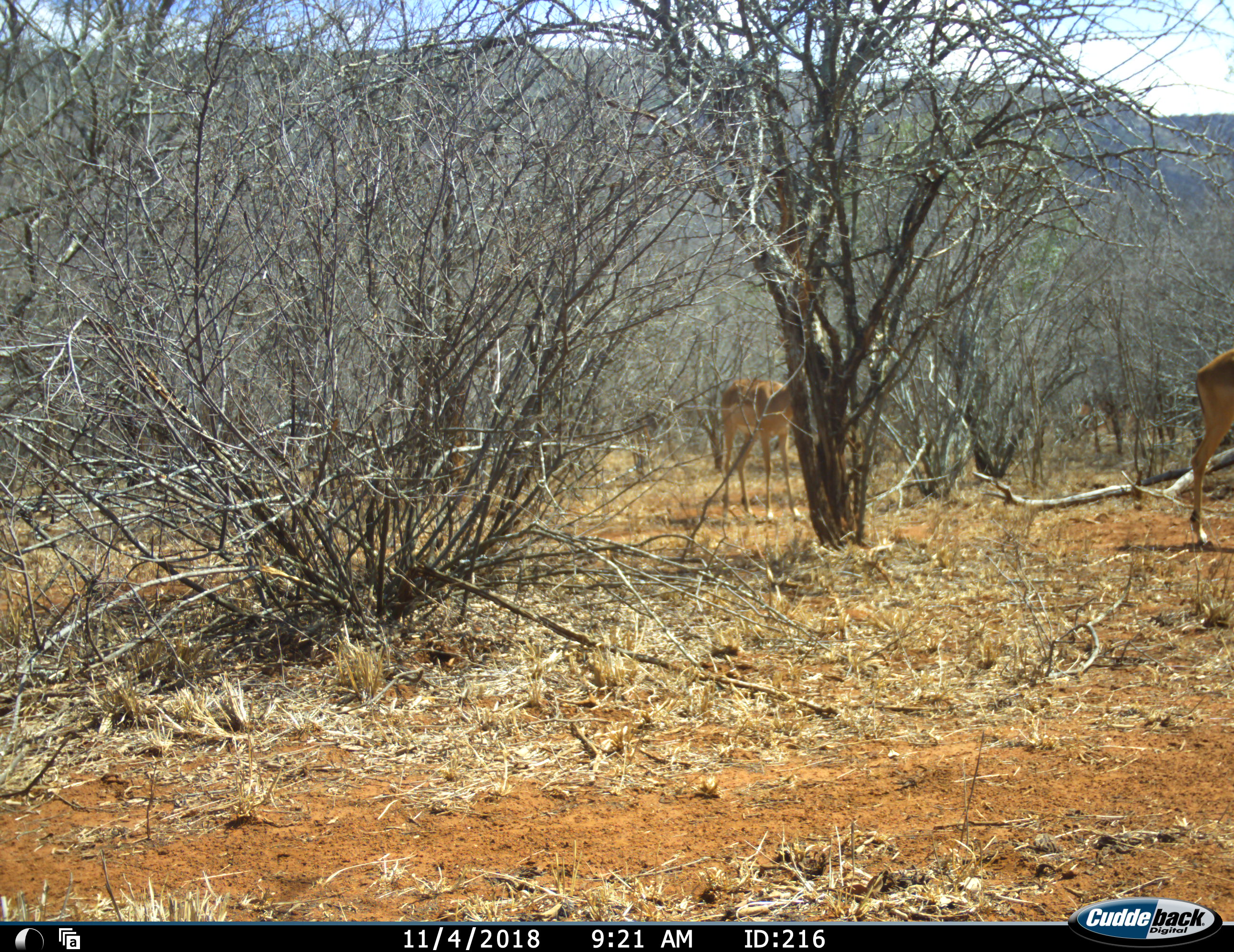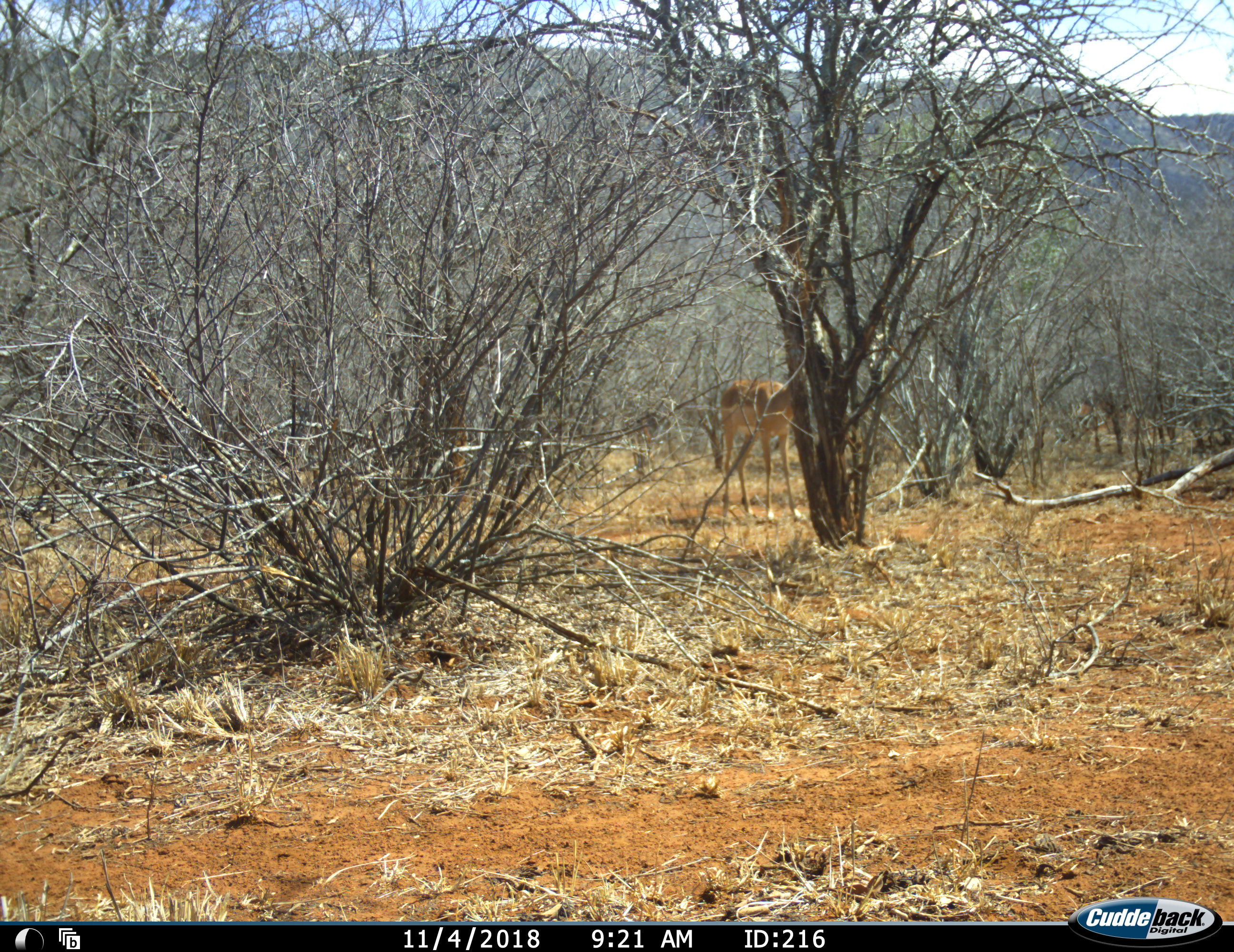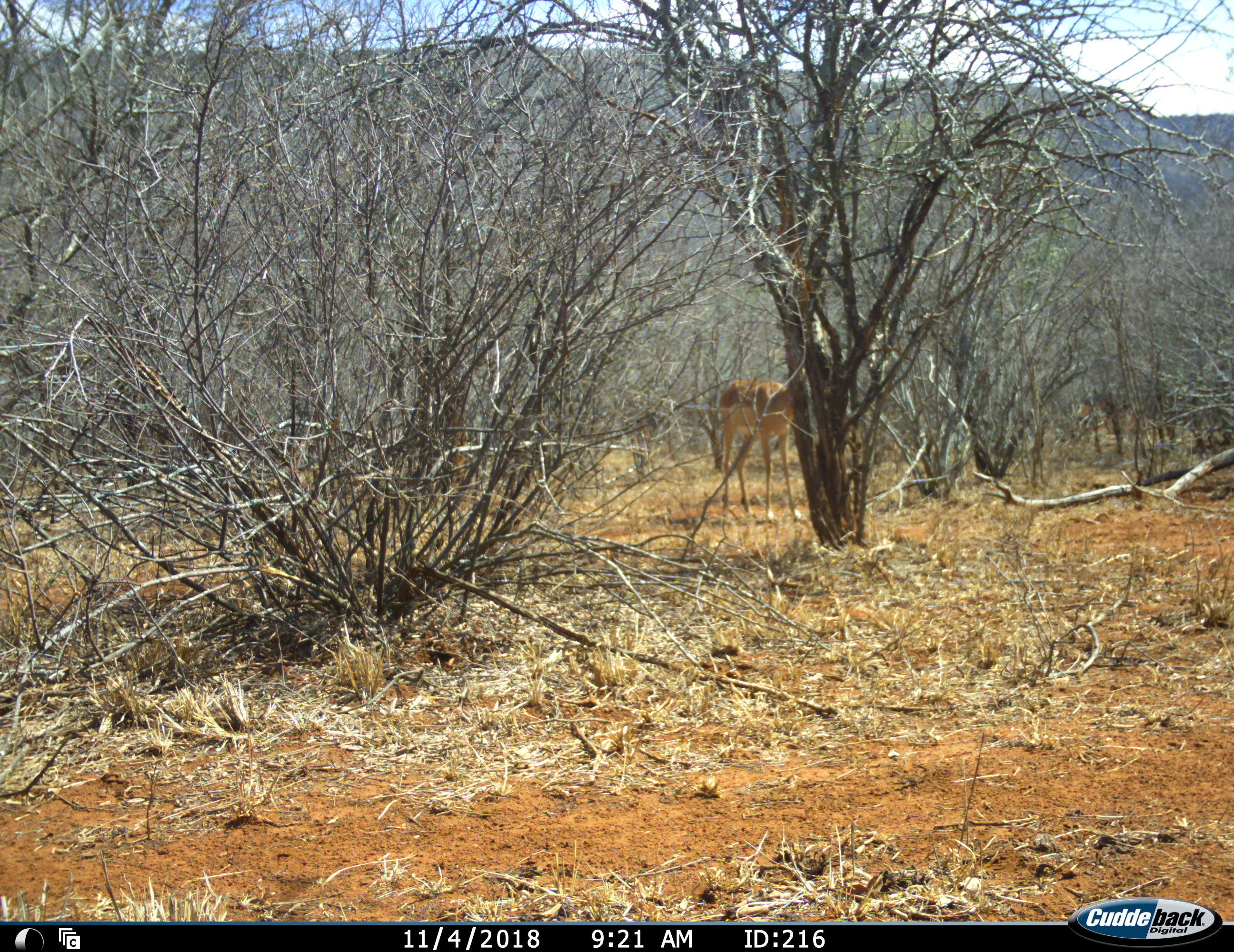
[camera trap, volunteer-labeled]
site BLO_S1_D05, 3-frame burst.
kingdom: Animalia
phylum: Chordata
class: Mammalia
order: Artiodactyla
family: Bovidae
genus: Aepyceros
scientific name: Aepyceros melampus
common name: impala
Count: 2.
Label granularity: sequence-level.